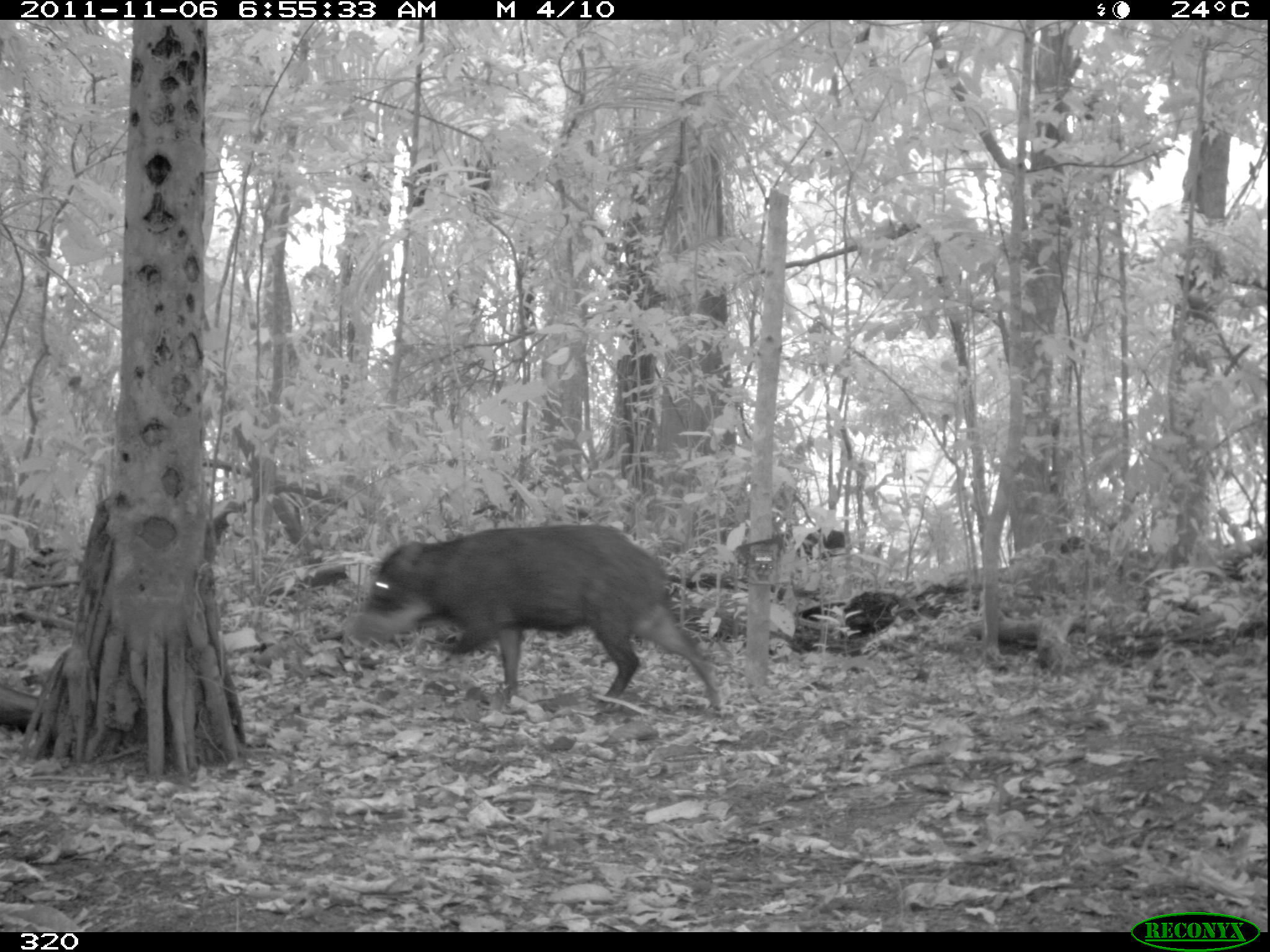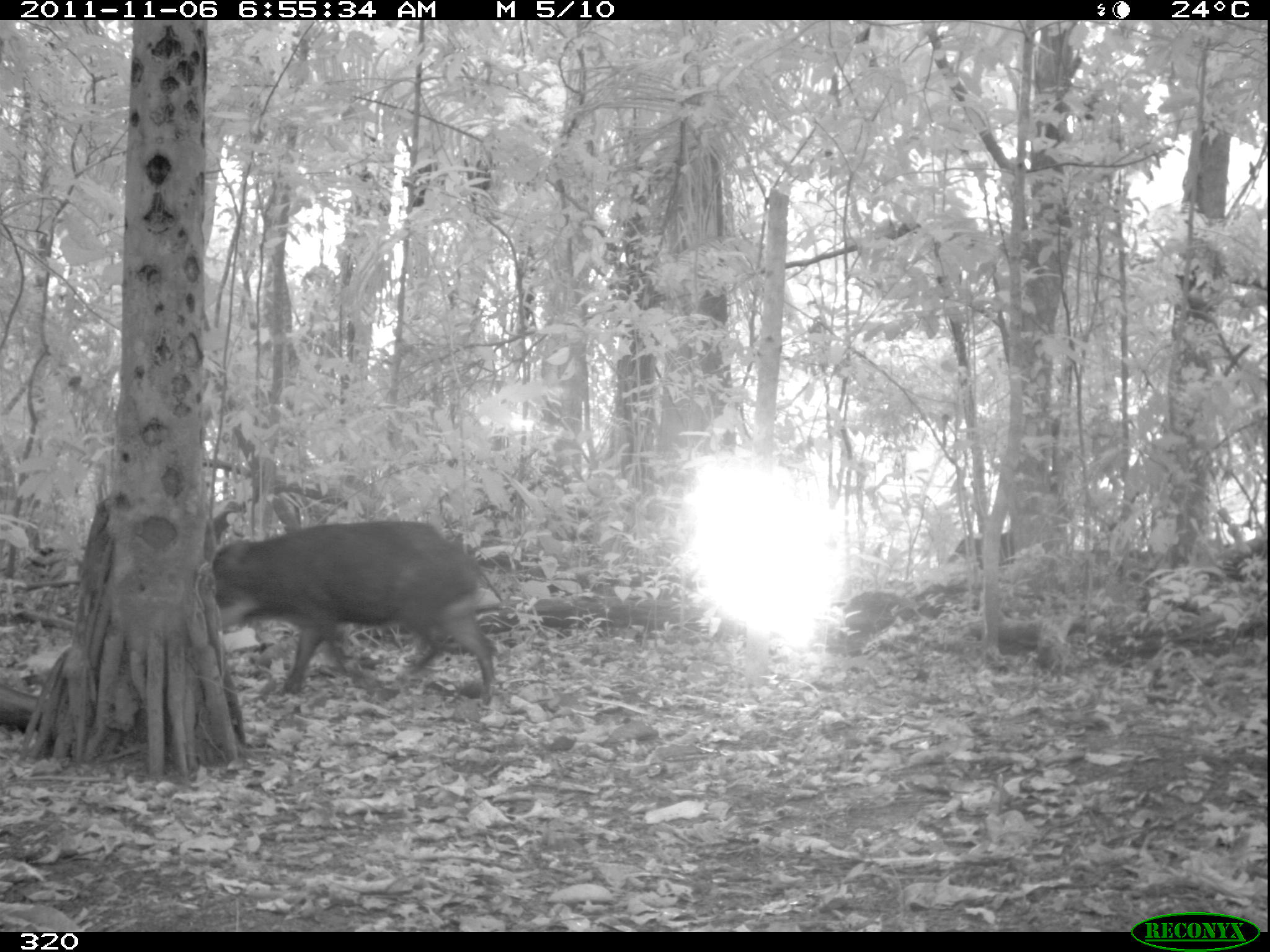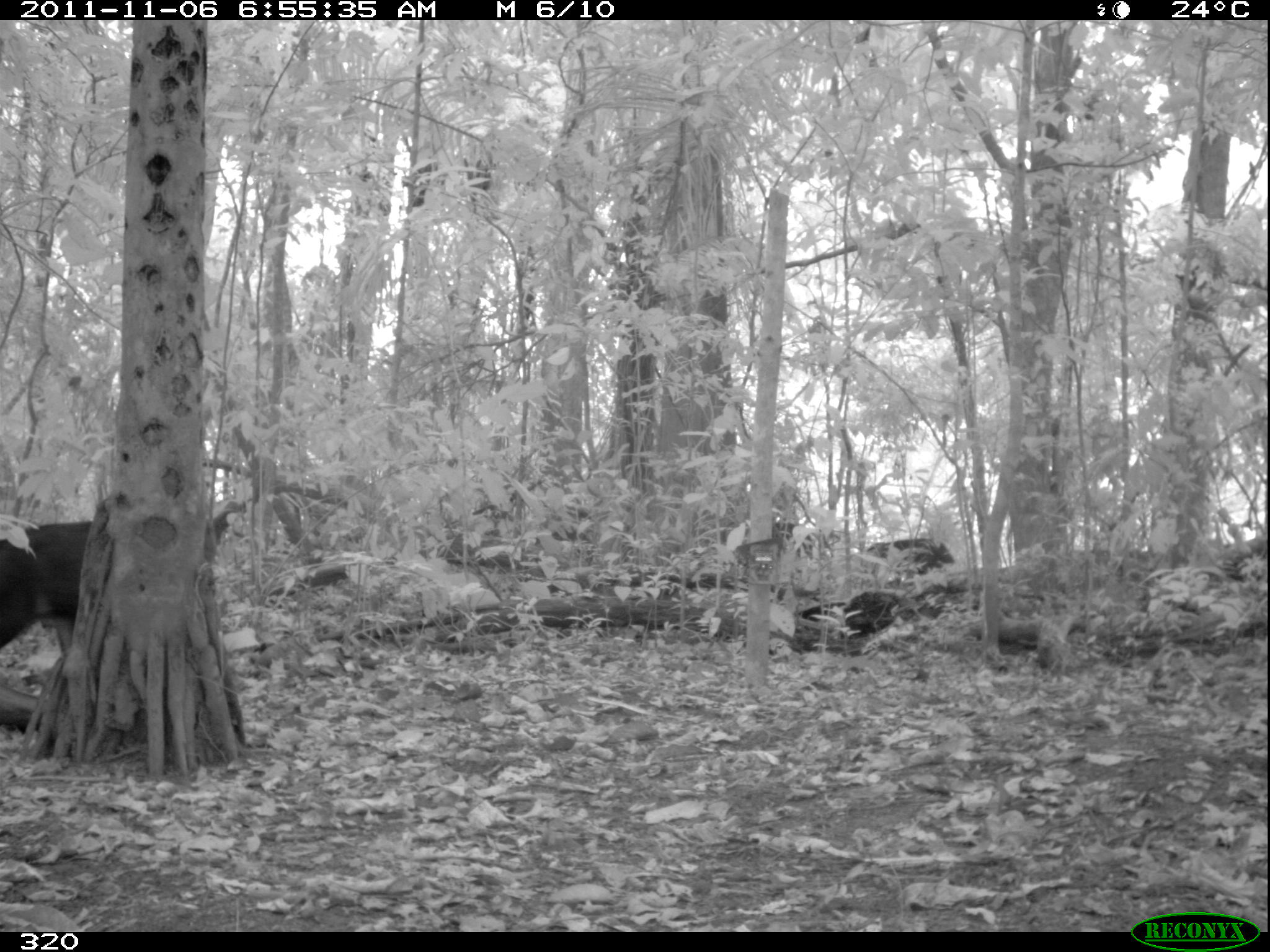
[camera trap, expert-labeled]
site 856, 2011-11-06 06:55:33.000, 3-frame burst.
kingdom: Animalia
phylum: Chordata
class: Mammalia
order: Artiodactyla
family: Tayassuidae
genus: Tayassu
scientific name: Tayassu pecari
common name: white-lipped peccary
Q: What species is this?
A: Tayassu pecari (white-lipped peccary).